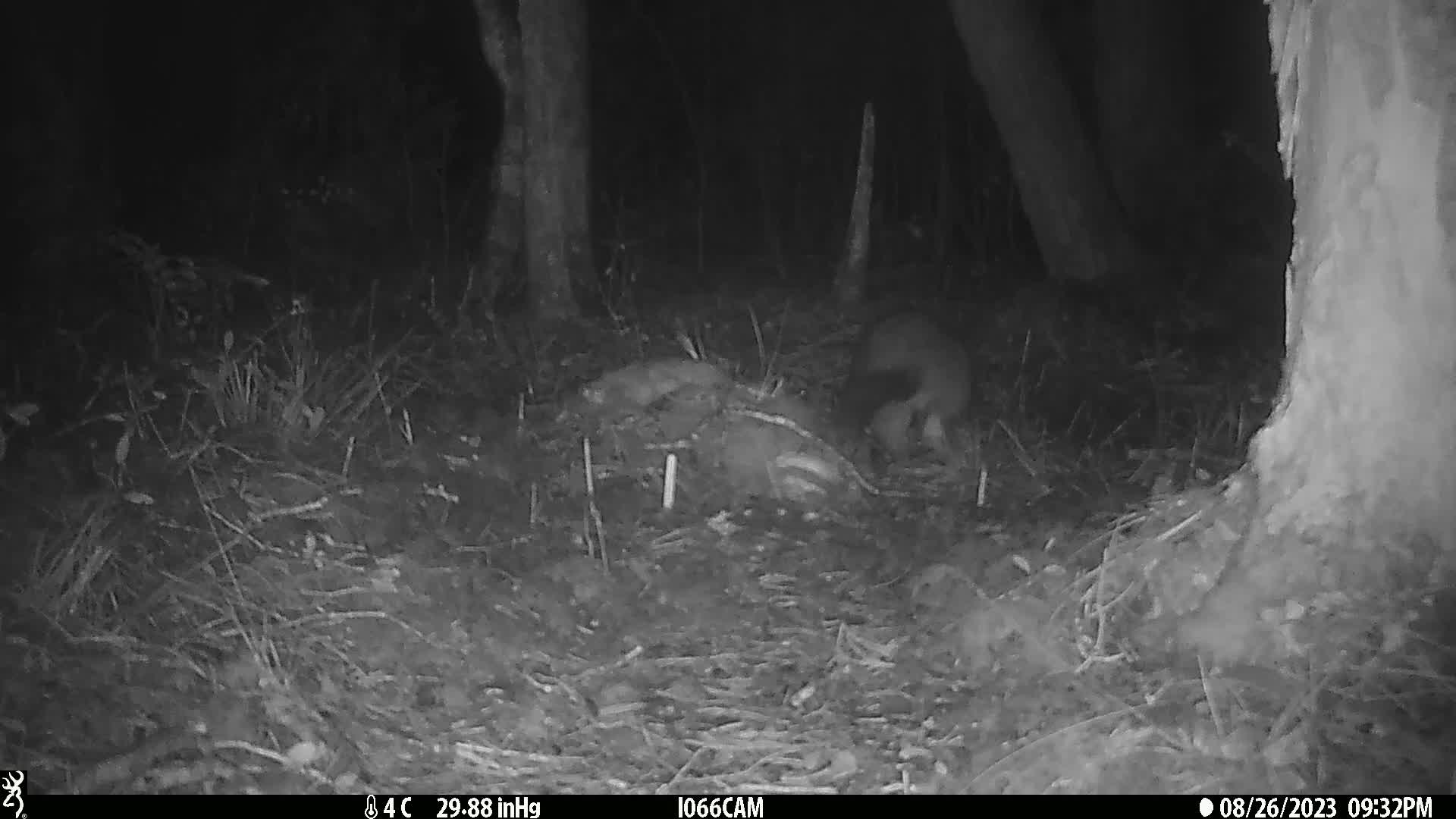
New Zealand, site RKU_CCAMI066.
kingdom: Animalia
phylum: Chordata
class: Mammalia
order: Diprotodontia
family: Phalangeridae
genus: Trichosurus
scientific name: Trichosurus vulpecula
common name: common brushtail possum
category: possum